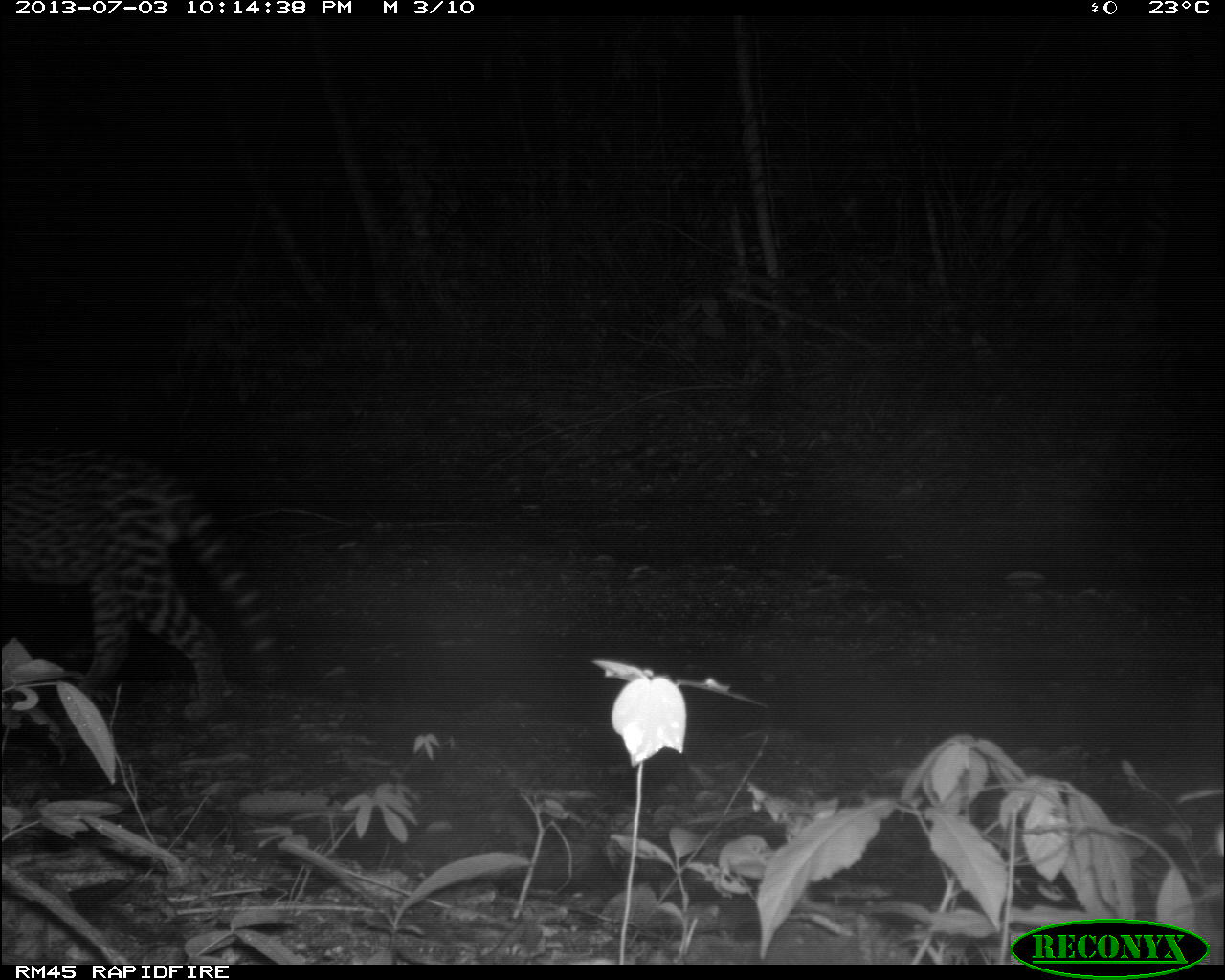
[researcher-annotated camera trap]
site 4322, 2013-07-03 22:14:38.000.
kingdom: Animalia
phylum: Chordata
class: Mammalia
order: Carnivora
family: Felidae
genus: Leopardus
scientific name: Leopardus pardalis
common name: ocelot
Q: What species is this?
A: Leopardus pardalis (ocelot).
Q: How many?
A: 1.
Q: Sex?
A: Female.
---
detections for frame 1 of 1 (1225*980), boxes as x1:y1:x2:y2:
leopardus pardalis: 2:444:277:721